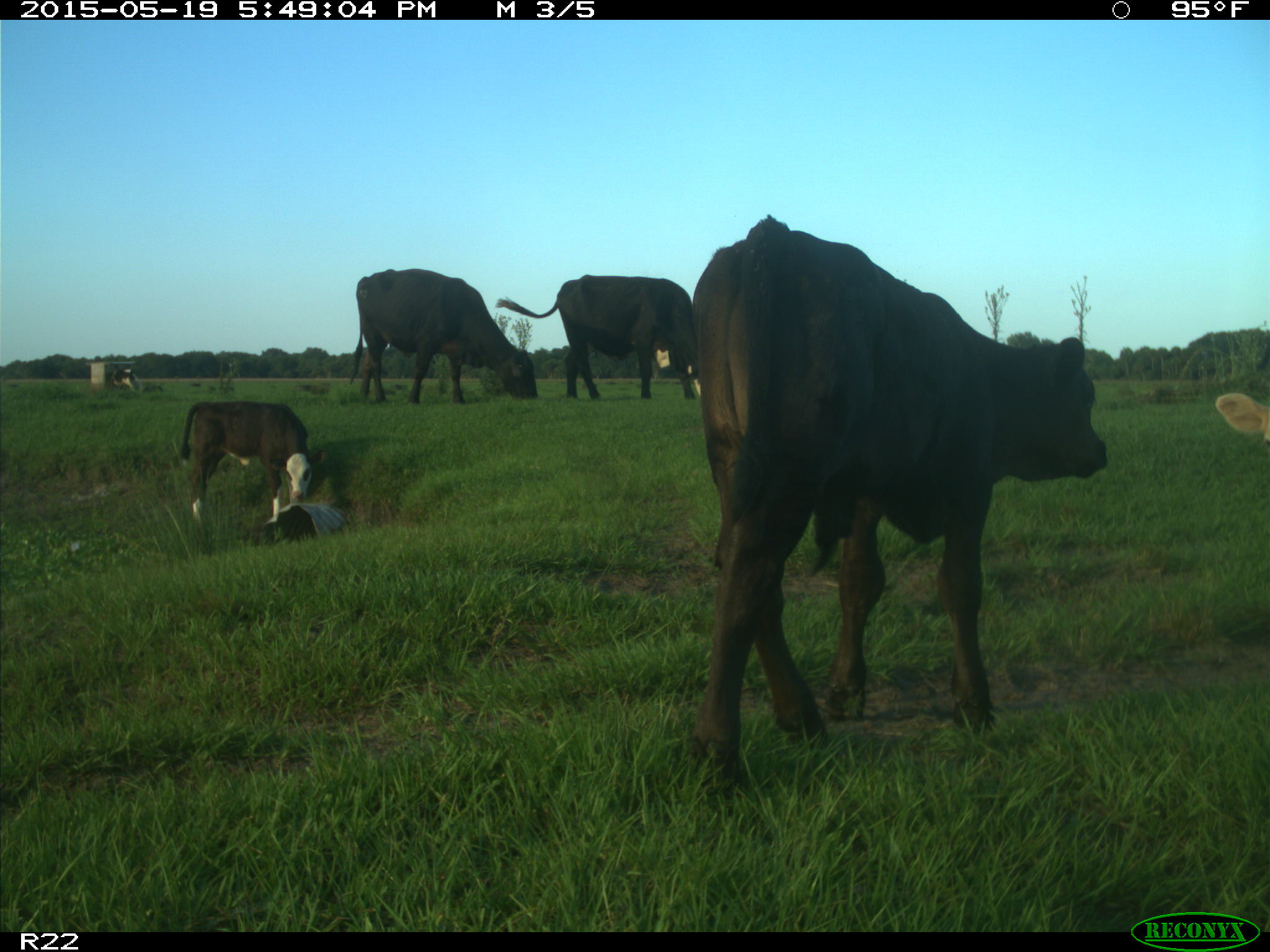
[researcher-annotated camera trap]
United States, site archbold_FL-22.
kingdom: Animalia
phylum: Chordata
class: Mammalia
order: Artiodactyla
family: Bovidae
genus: Bos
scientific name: Bos taurus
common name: domestic cow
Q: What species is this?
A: Bos taurus (domestic cow).